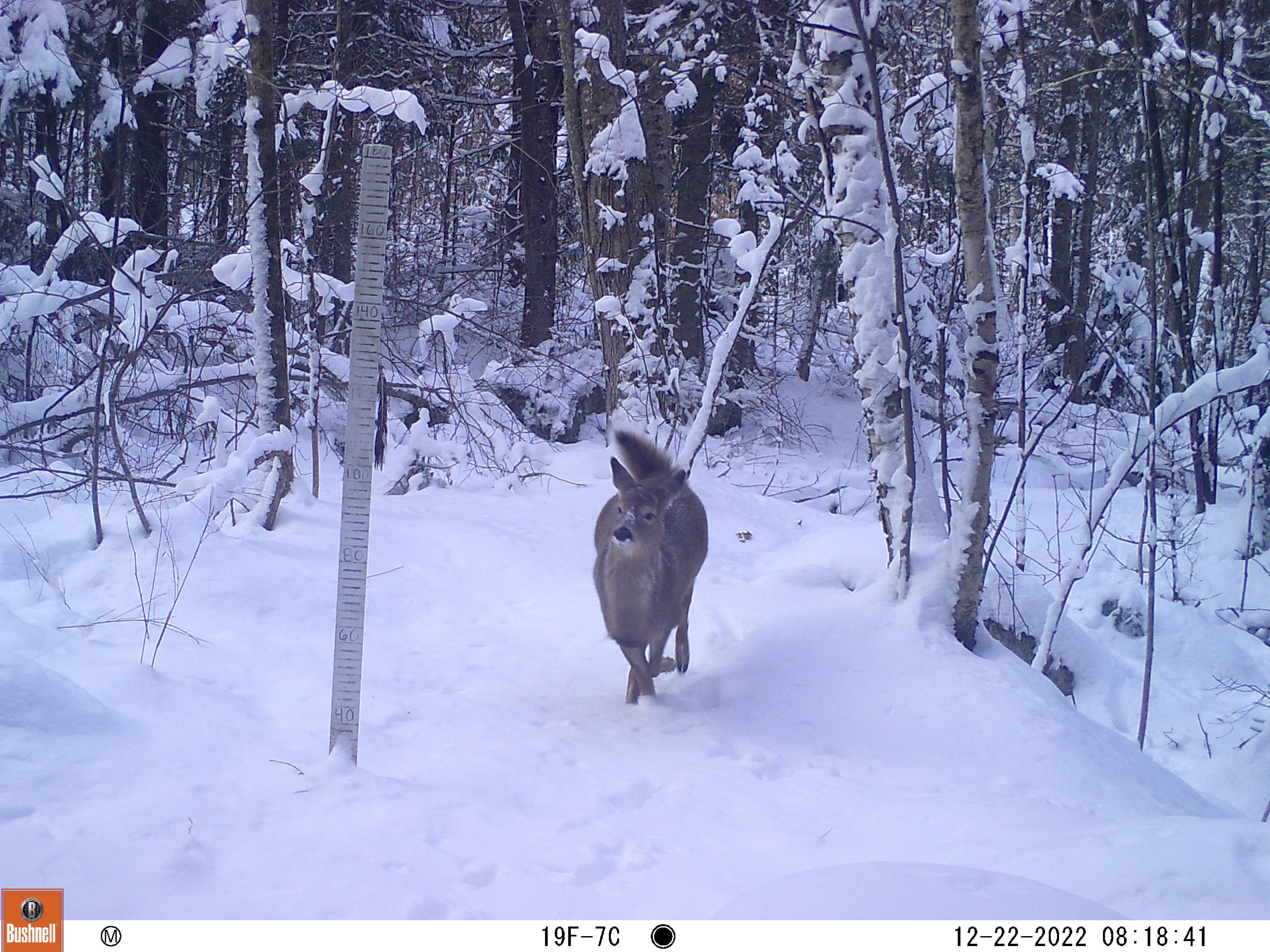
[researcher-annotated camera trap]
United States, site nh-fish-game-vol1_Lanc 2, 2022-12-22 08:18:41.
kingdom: Animalia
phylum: Chordata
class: Mammalia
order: Artiodactyla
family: Cervidae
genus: Odocoileus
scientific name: Odocoileus virginianus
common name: white-tailed deer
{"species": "white-tailed deer (Odocoileus virginianus)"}